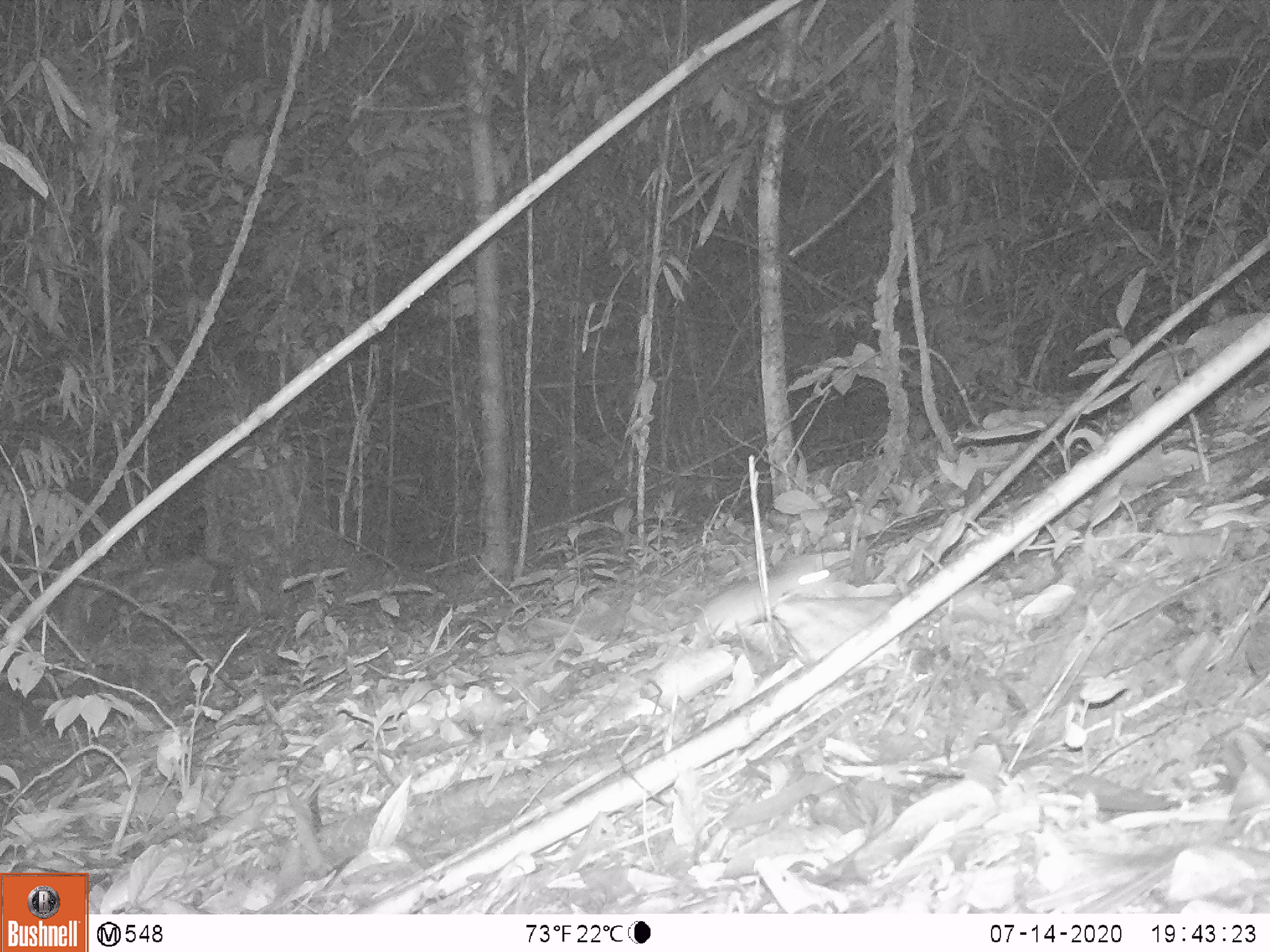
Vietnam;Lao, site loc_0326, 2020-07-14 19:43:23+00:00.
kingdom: Animalia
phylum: Chordata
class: Mammalia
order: Rodentia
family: Muridae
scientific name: Muridae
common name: old-world mice and rats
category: unidentified murid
Unidentified murid (old-world mice and rats) (Muridae). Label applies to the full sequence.